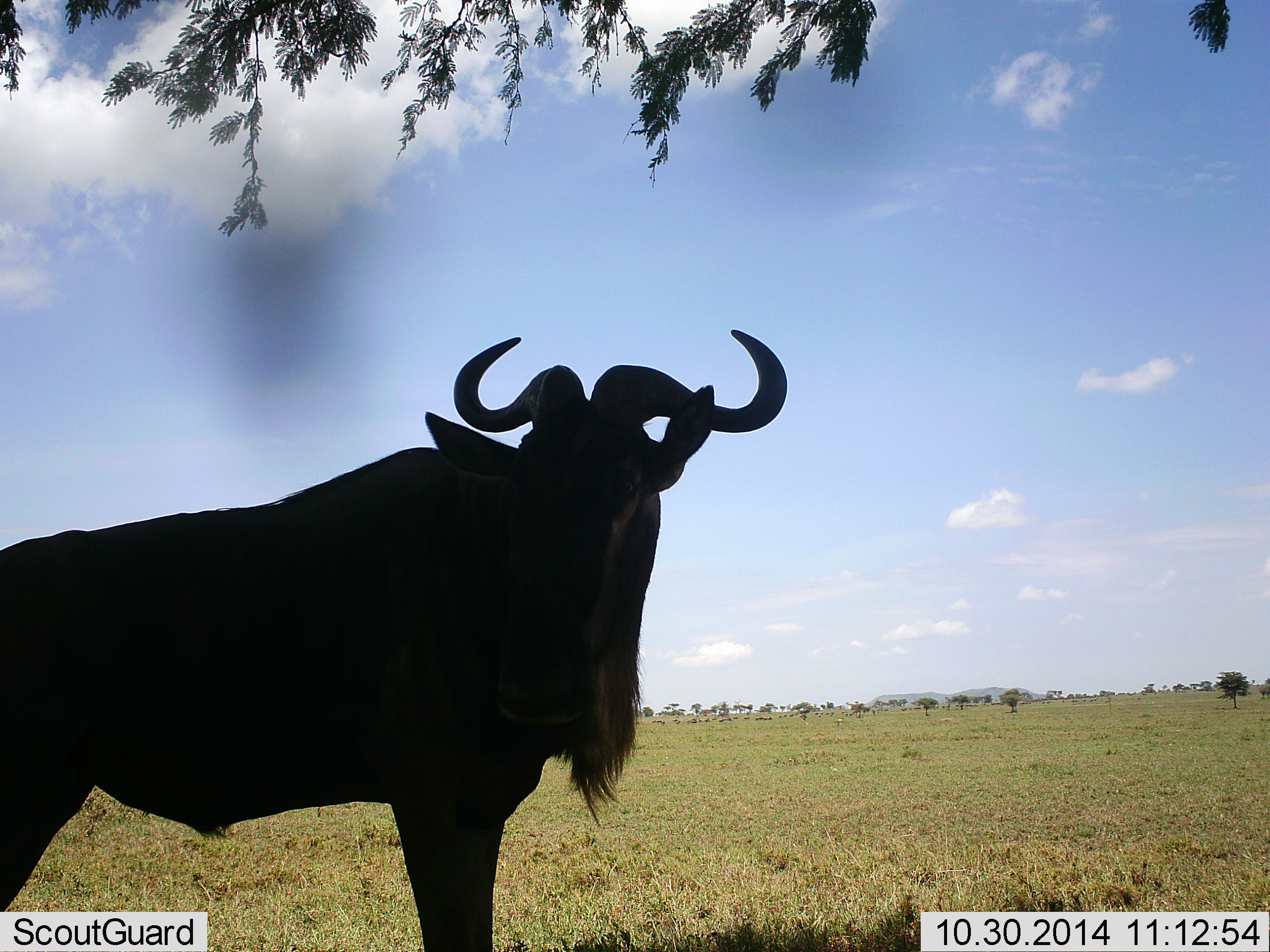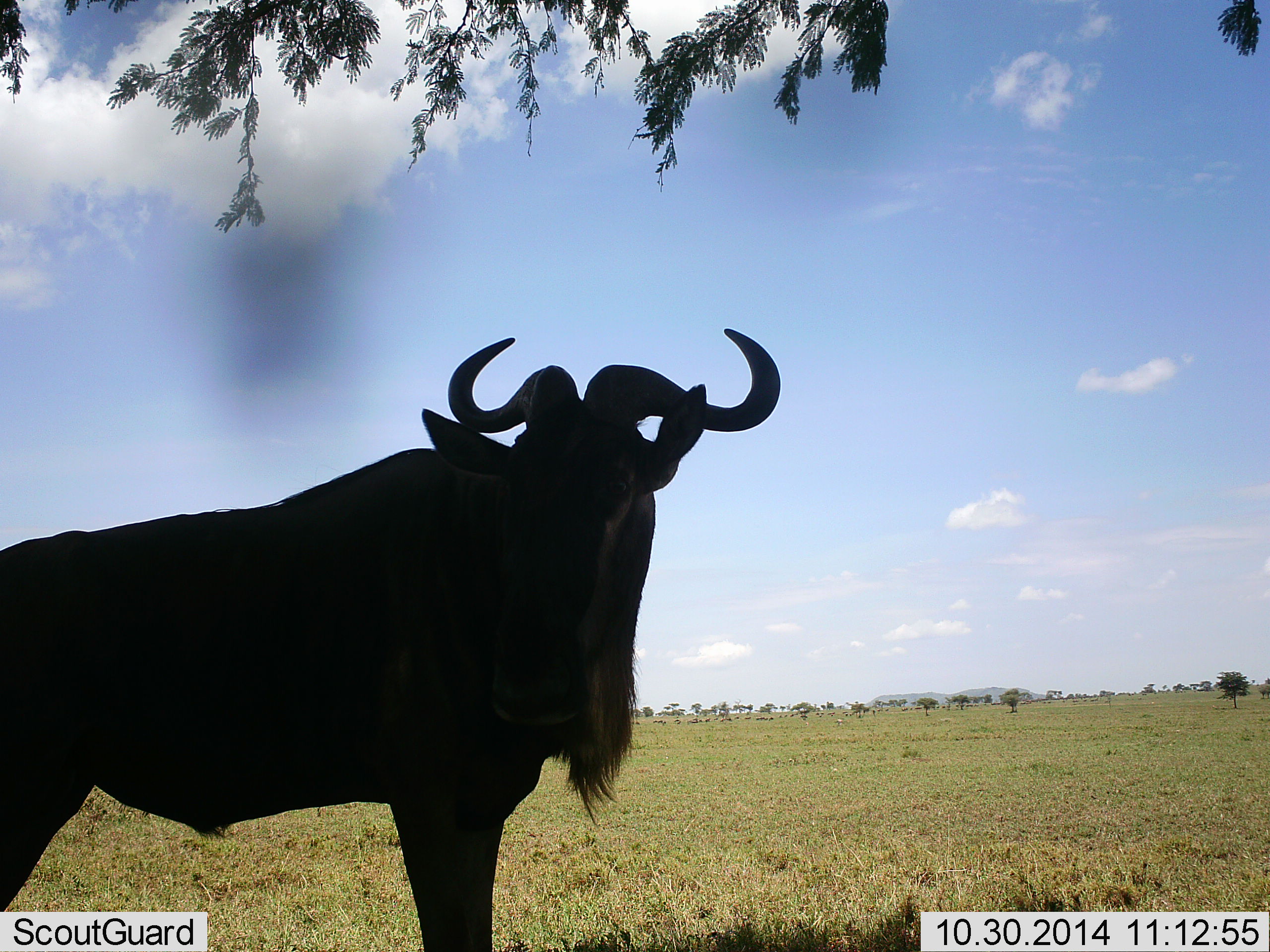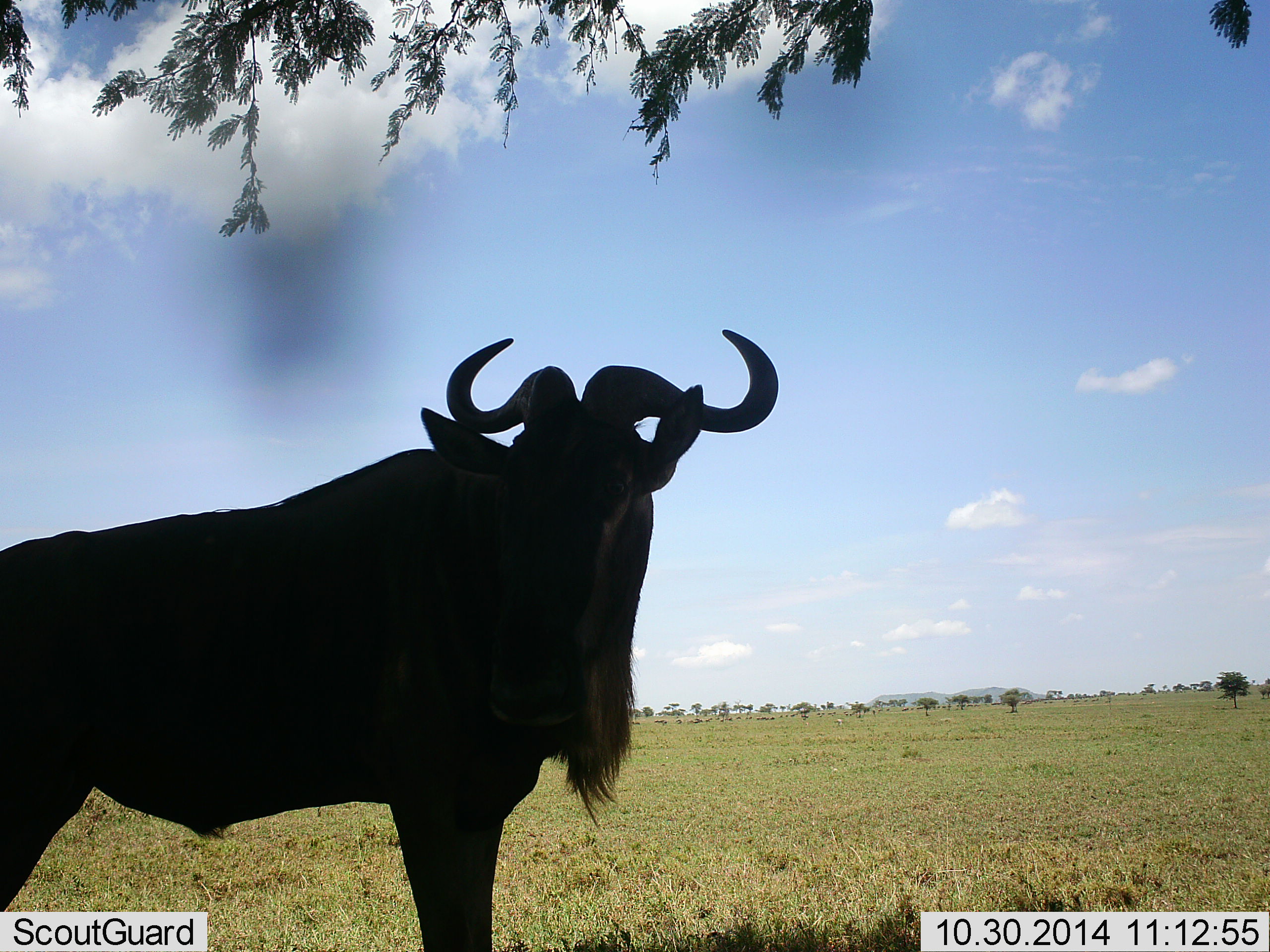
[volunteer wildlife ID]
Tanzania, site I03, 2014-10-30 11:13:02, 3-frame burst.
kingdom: Animalia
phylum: Chordata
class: Mammalia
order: Artiodactyla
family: Bovidae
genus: Connochaetes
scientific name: Connochaetes taurinus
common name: blue wildebeest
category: wildebeest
Wildebeest (blue wildebeest) (Connochaetes taurinus), count 1. Behavior (volunteer vote fractions): standing 90%, resting 10%, moving 0%, interacting 0%. Young present (vote fraction): 0%. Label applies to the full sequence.